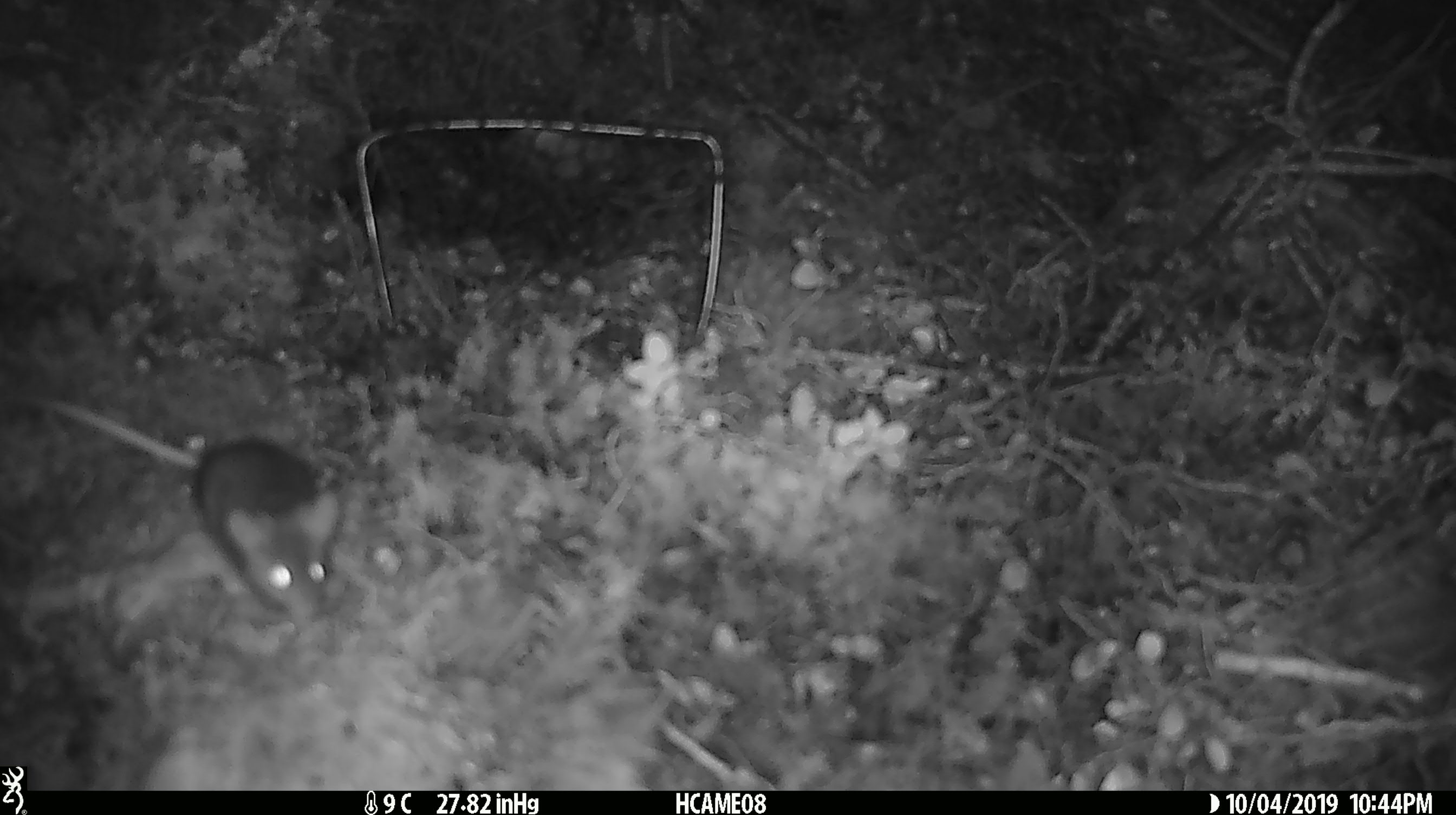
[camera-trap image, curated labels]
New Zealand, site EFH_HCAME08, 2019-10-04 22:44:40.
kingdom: Animalia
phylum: Chordata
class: Mammalia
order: Rodentia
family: Muridae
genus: Mus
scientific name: Mus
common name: mouse